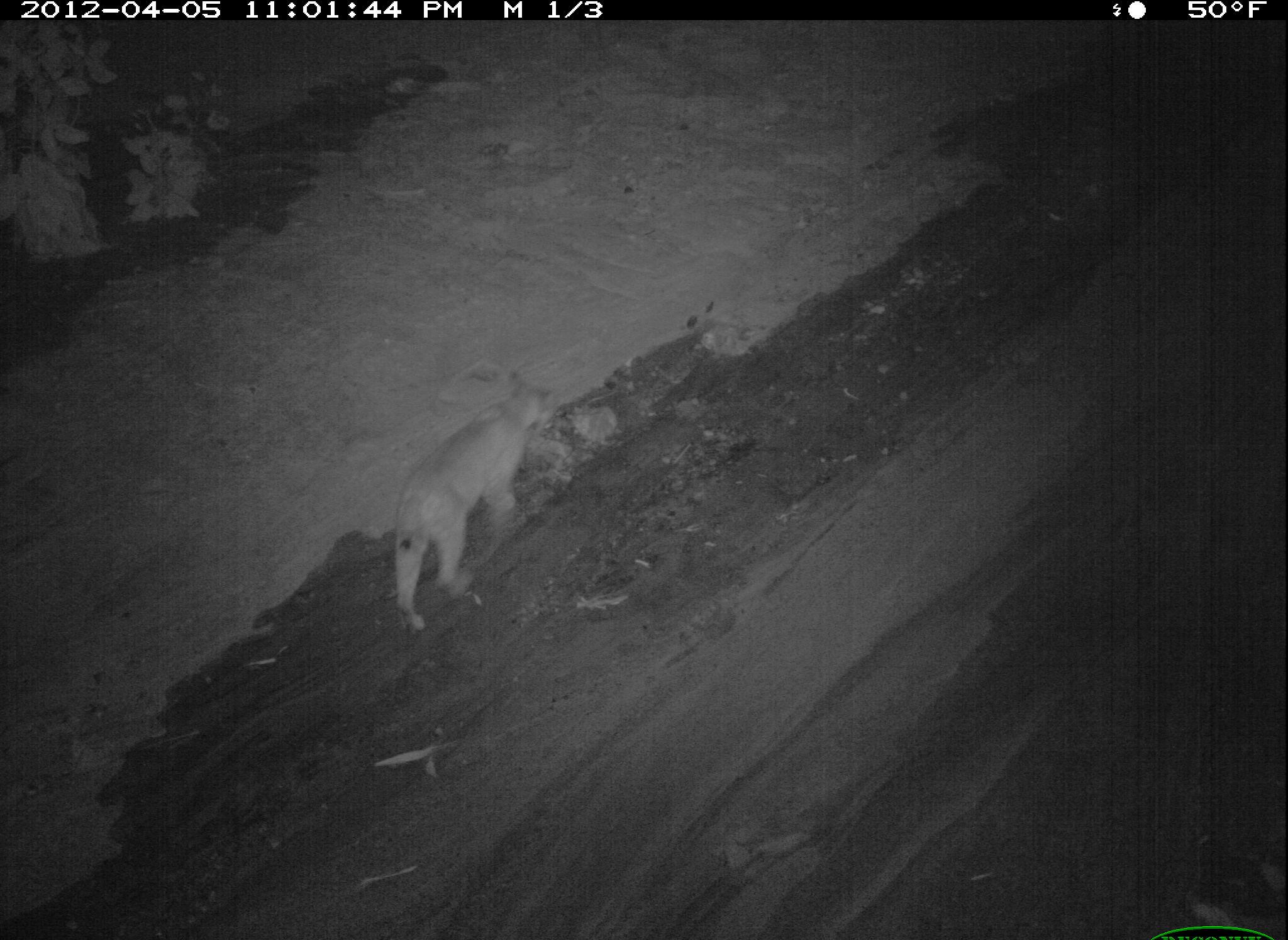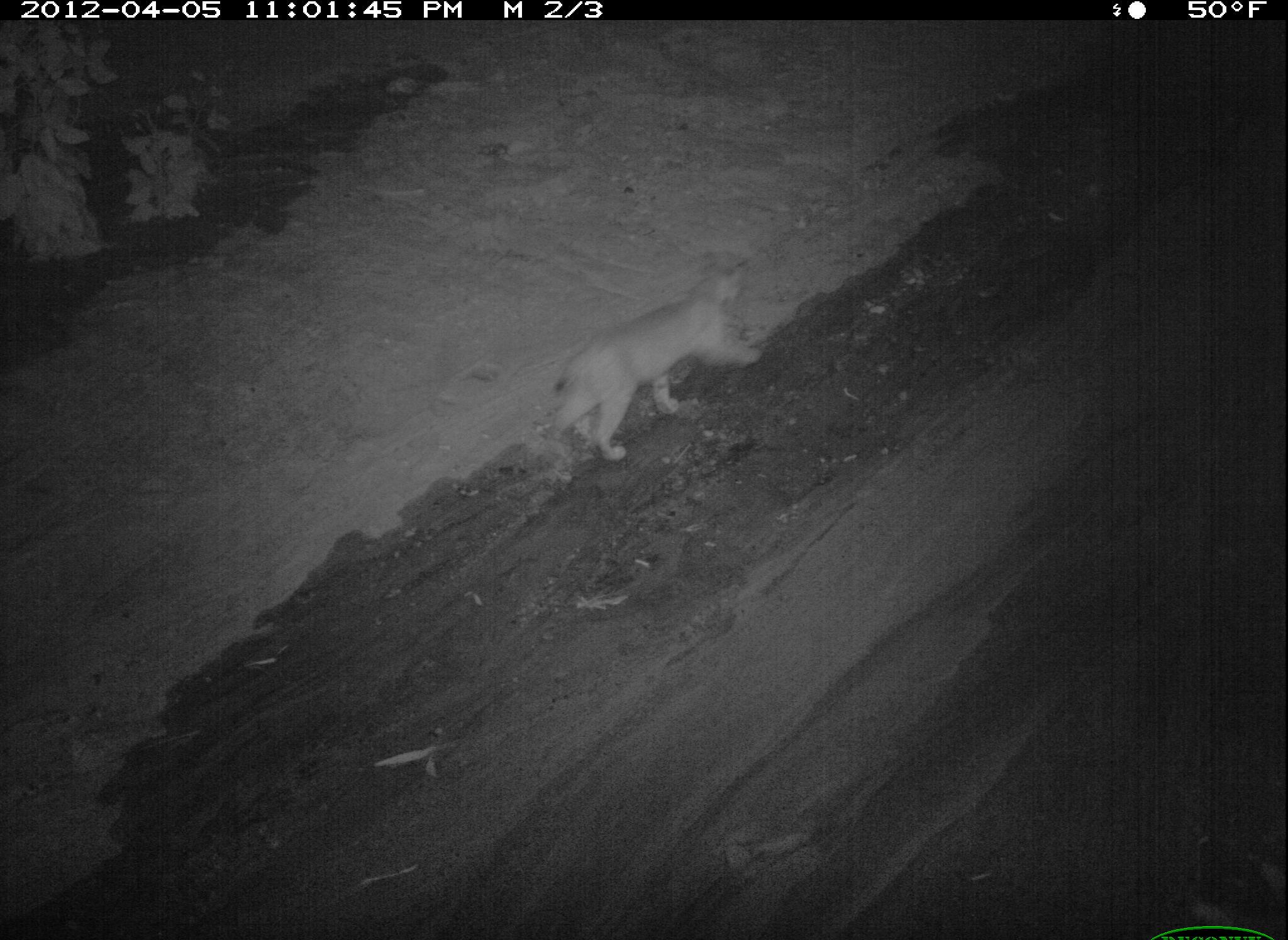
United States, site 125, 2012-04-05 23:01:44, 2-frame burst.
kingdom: Animalia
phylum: Chordata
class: Mammalia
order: Carnivora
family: Felidae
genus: Lynx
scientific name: Lynx rufus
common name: bobcat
Bobcat (Lynx rufus).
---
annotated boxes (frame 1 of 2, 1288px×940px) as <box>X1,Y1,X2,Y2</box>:
bobcat: <box>385,363,569,641</box>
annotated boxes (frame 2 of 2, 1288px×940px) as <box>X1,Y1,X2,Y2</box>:
bobcat: <box>543,254,772,467</box>